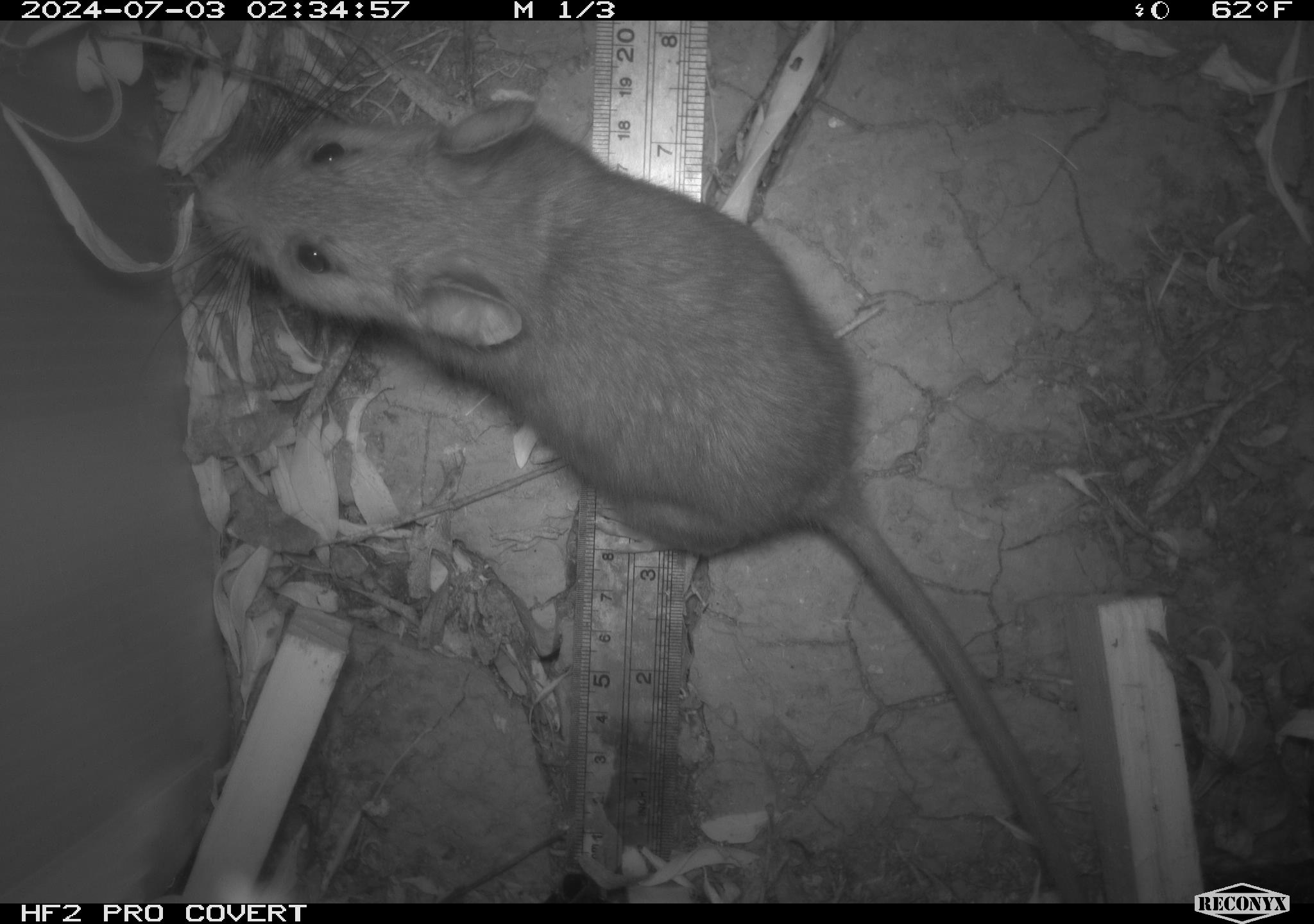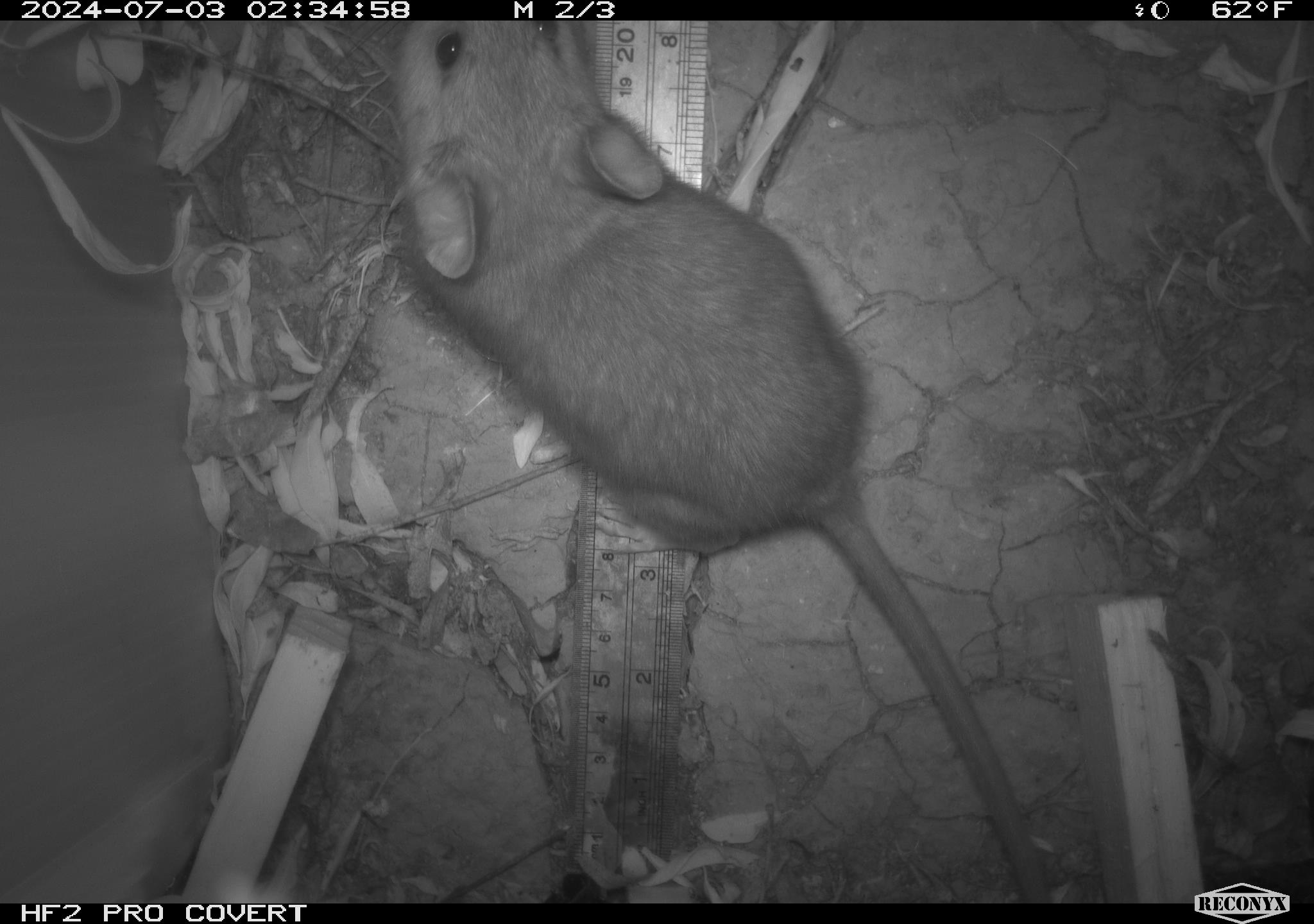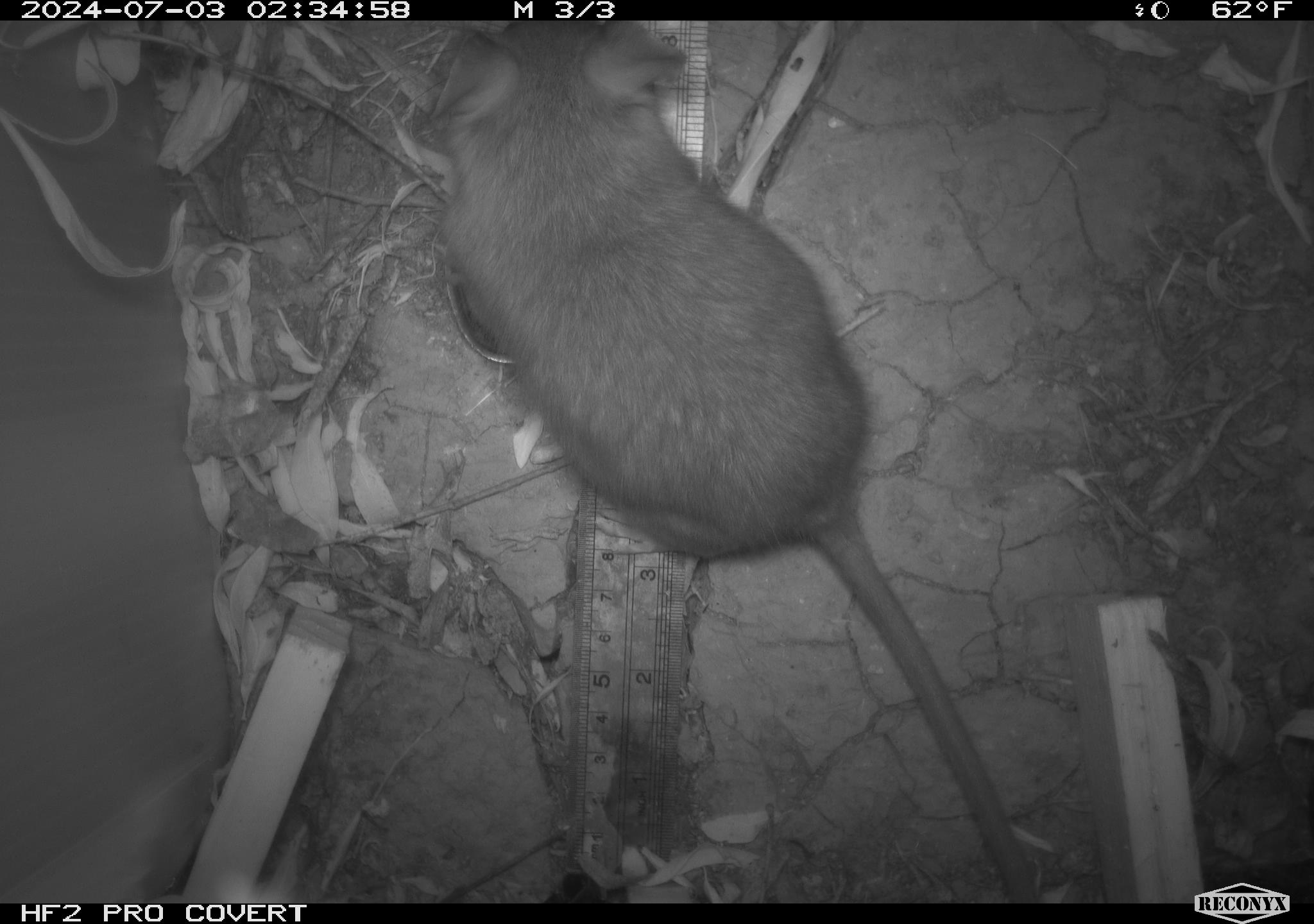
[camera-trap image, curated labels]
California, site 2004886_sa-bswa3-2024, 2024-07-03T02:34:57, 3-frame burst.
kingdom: Animalia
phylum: Chordata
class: Mammalia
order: Rodentia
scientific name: Rodentia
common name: woodrat or rat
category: woodrat or rat species